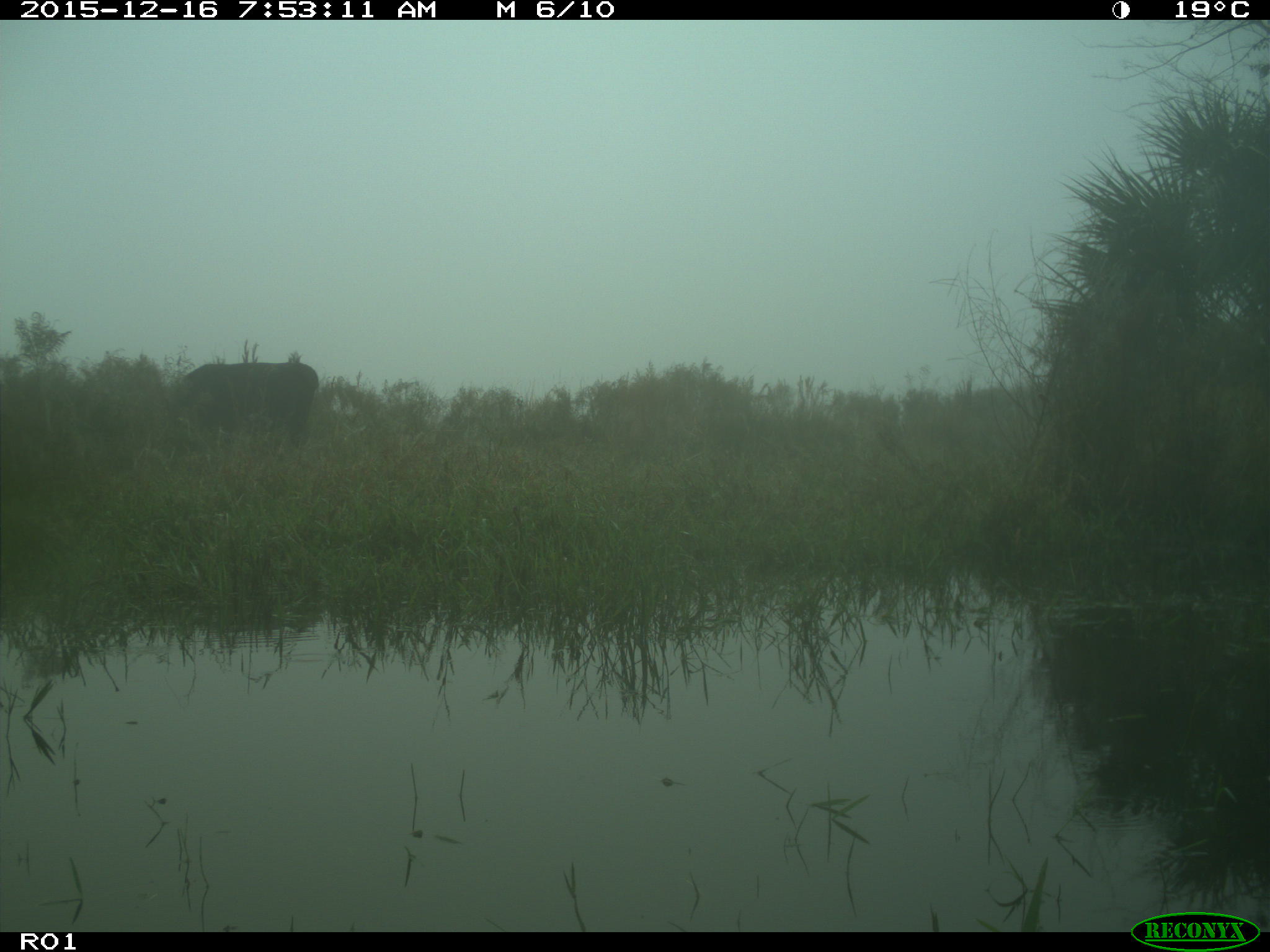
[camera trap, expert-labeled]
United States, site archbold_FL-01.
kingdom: Animalia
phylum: Chordata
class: Mammalia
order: Artiodactyla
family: Bovidae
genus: Bos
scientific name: Bos taurus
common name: domestic cow